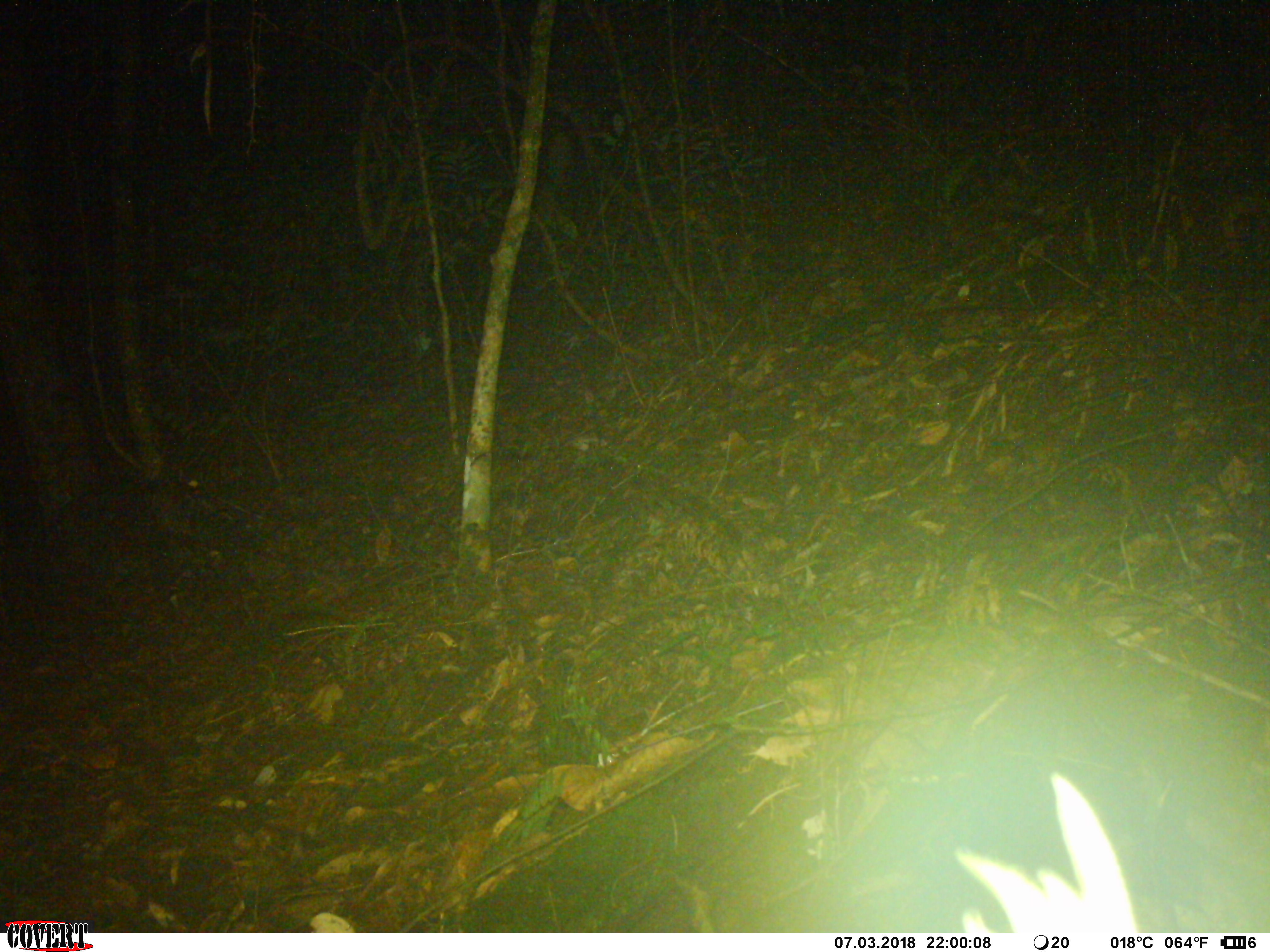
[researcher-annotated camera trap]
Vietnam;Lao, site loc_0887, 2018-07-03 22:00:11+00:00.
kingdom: Animalia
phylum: Chordata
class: Mammalia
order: Rodentia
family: Muridae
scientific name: Muridae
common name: old-world mice and rats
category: unidentified murid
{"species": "unidentified murid (old-world mice and rats) (Muridae)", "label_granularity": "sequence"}